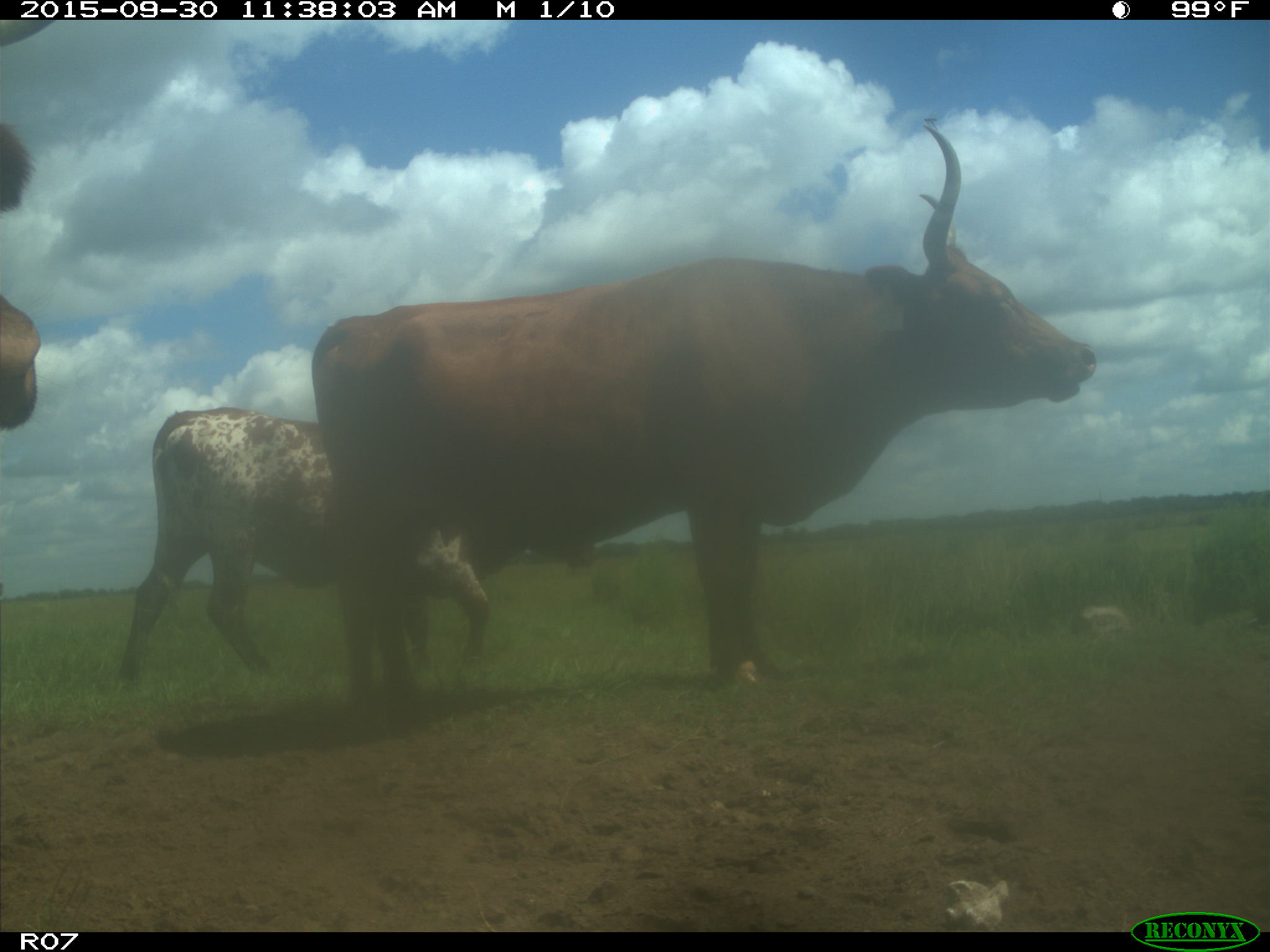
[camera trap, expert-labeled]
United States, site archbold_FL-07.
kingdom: Animalia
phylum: Chordata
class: Mammalia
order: Artiodactyla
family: Bovidae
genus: Bos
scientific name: Bos taurus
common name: domestic cow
Bos taurus (domestic cow).